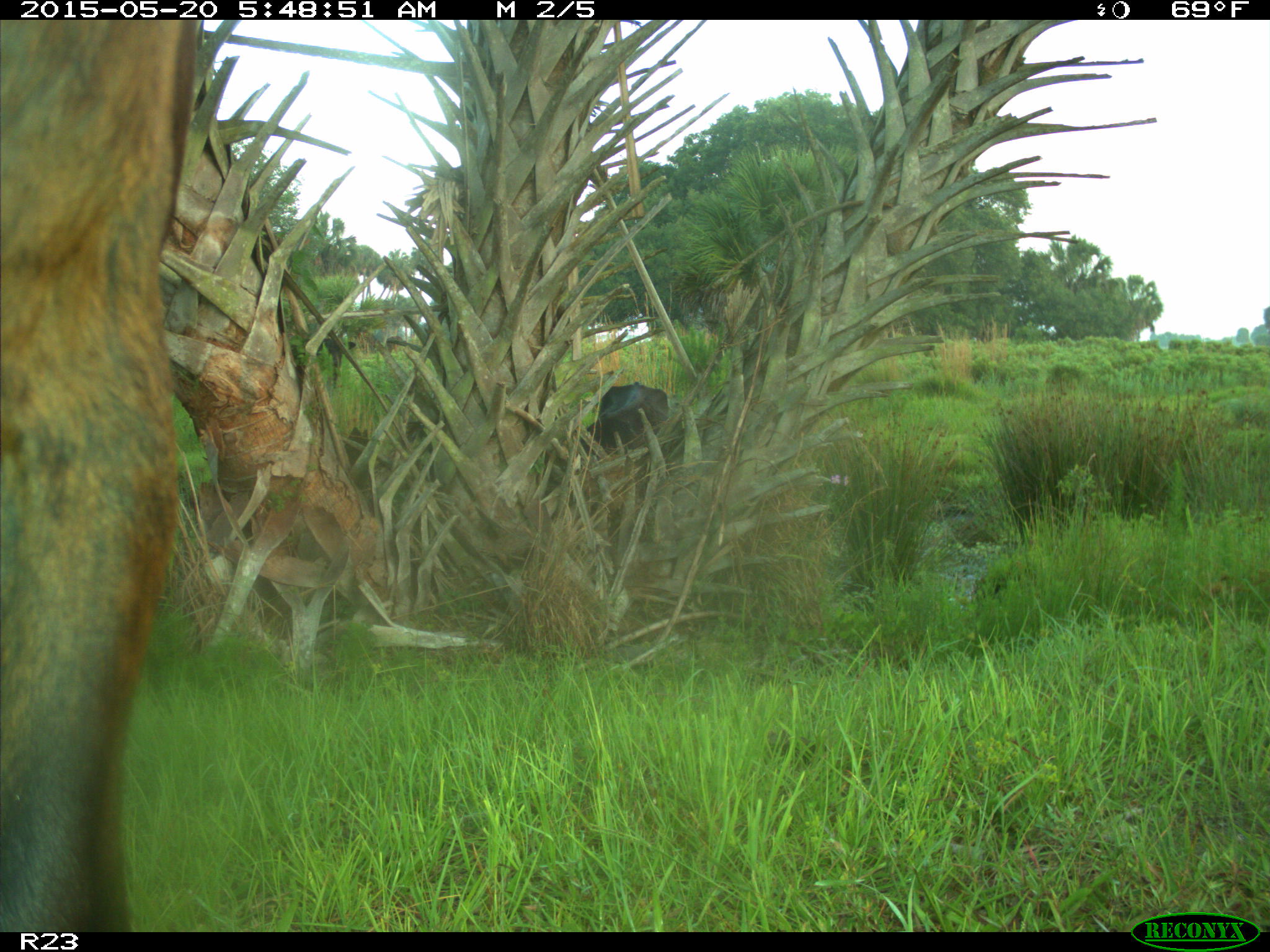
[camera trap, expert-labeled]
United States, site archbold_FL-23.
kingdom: Animalia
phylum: Chordata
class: Mammalia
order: Artiodactyla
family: Bovidae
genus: Bos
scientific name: Bos taurus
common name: domestic cow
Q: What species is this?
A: Bos taurus (domestic cow).